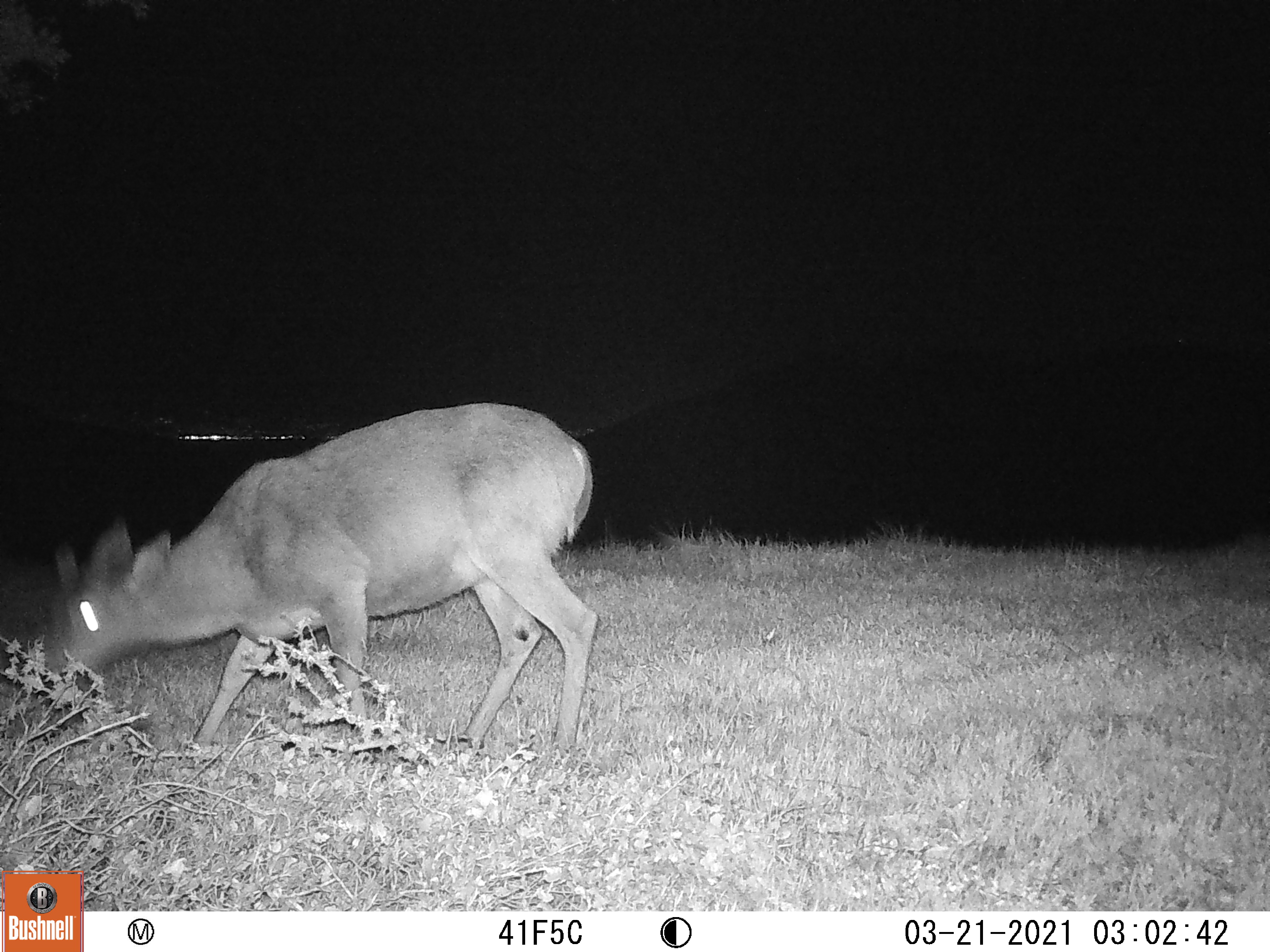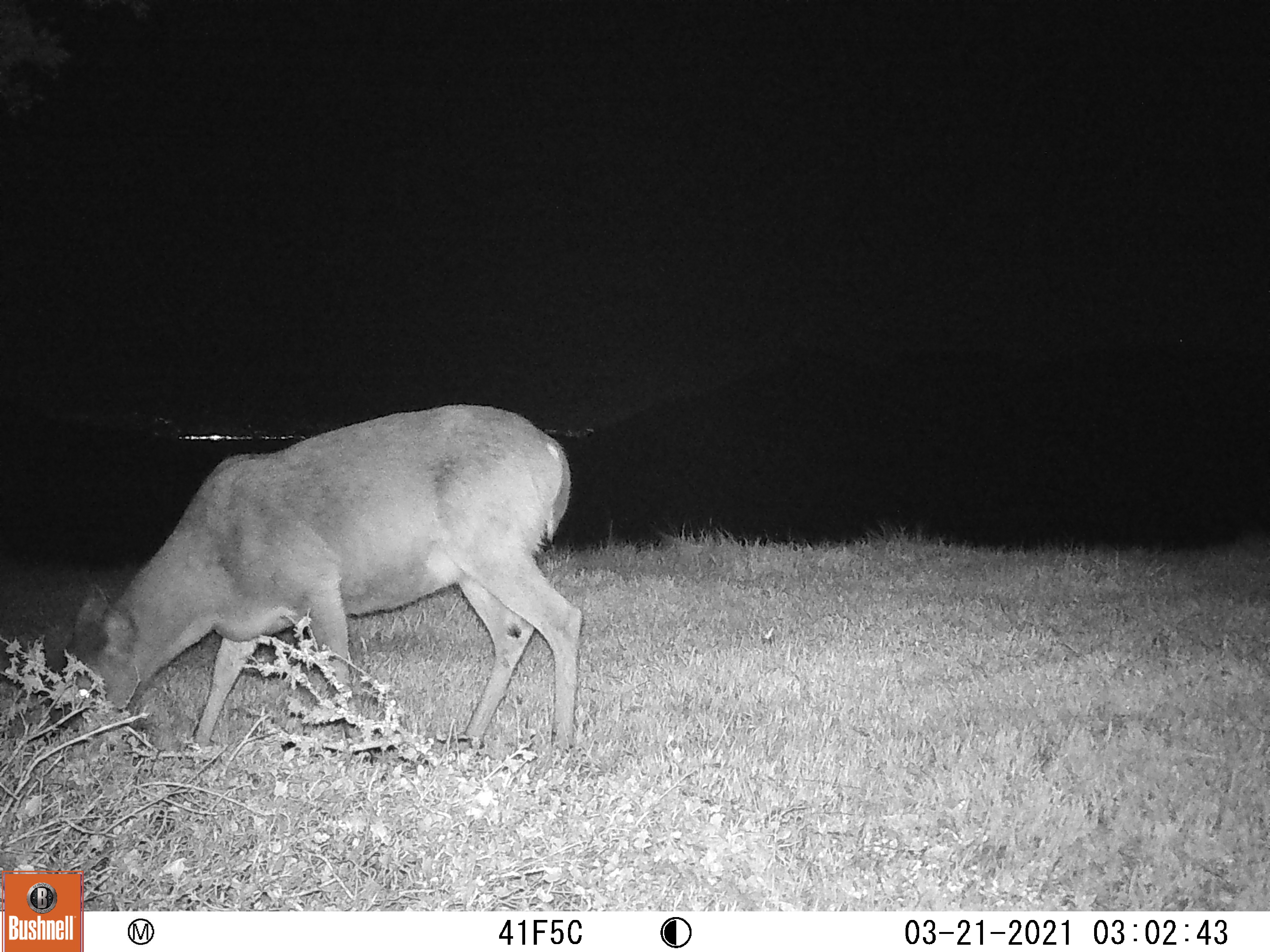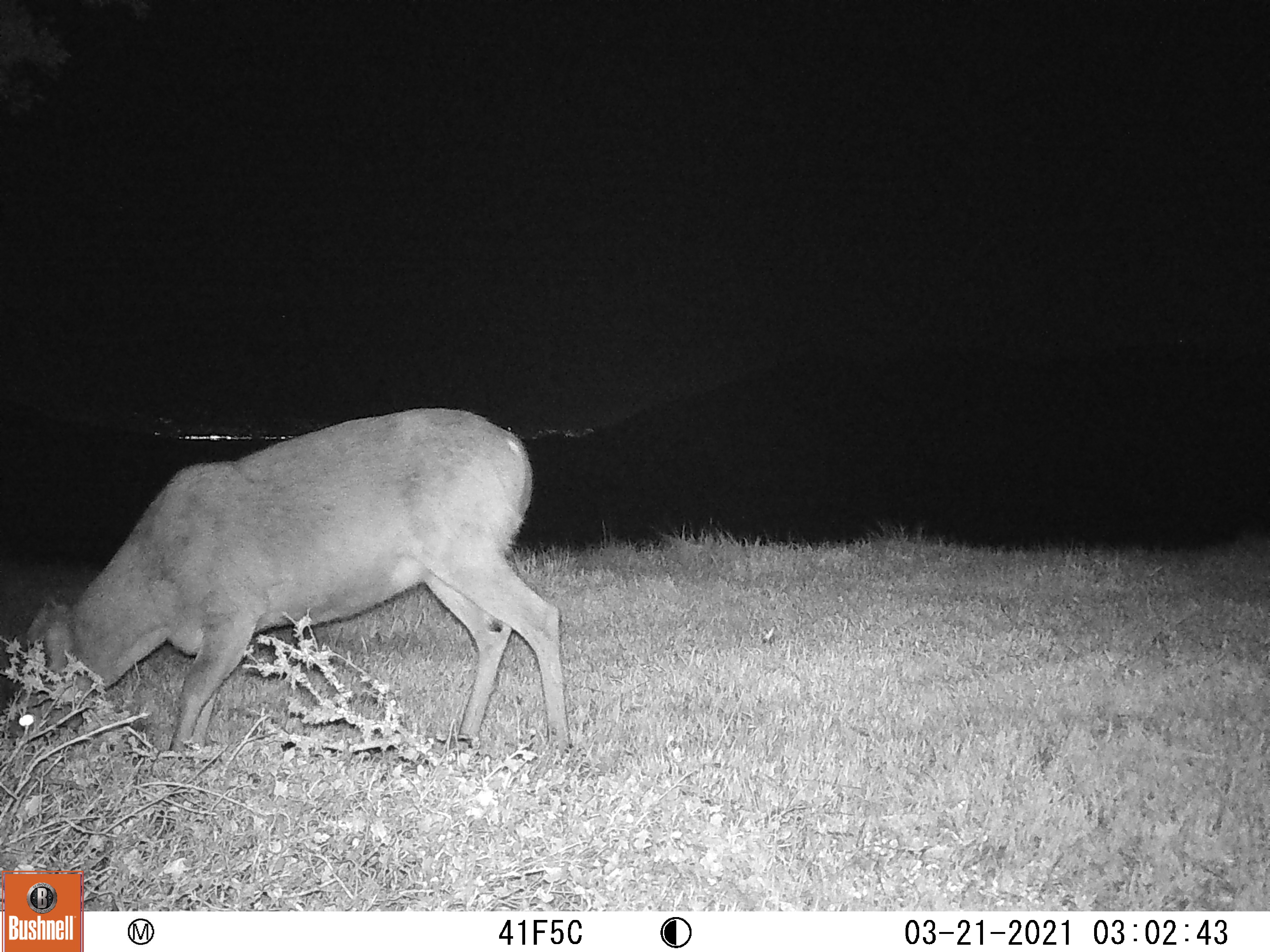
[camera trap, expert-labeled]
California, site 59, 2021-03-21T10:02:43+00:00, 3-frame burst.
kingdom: Animalia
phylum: Chordata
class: Mammalia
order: Artiodactyla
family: Cervidae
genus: Odocoileus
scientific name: Odocoileus hemionus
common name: mule deer